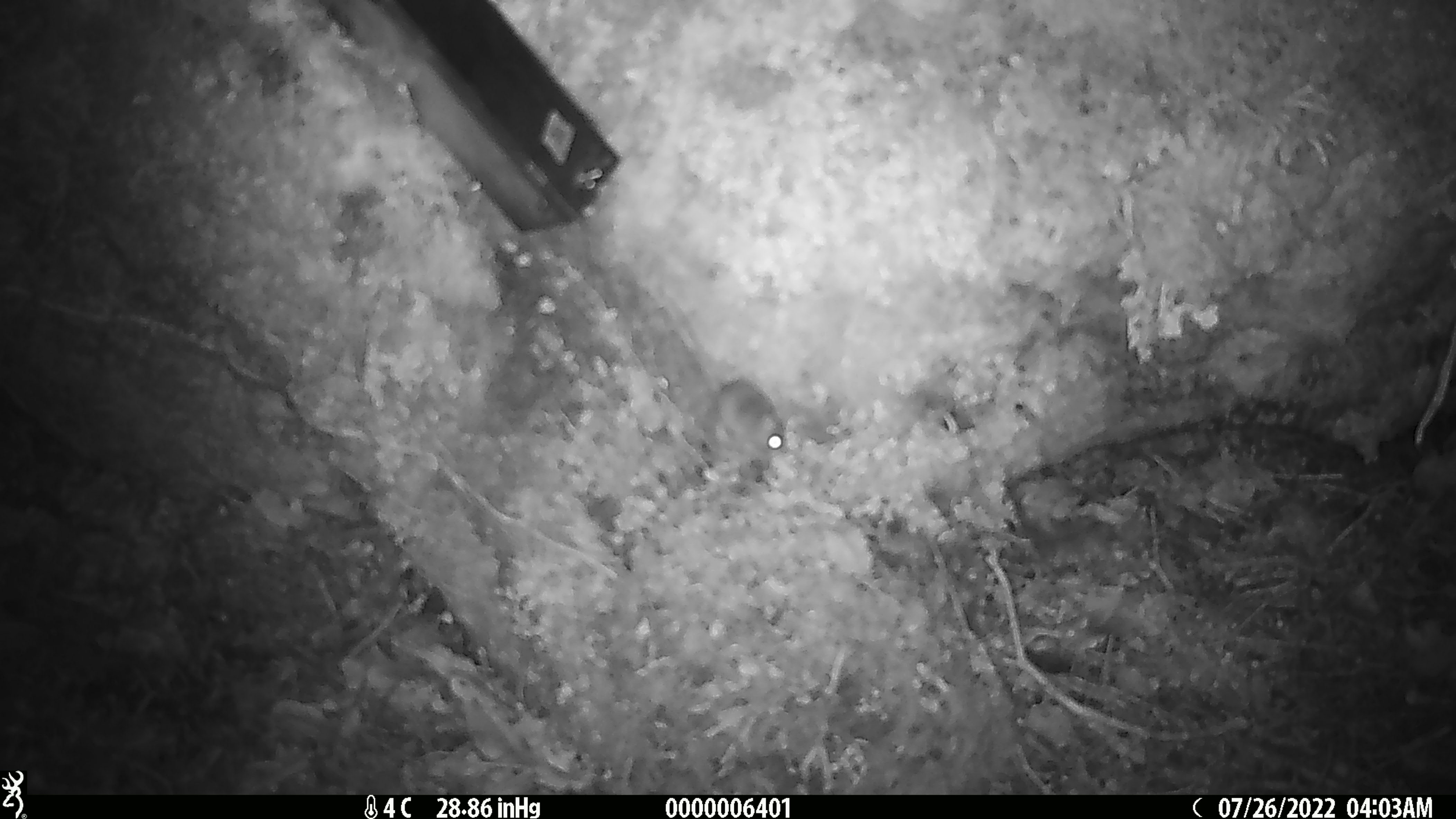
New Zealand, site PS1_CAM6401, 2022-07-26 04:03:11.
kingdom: Animalia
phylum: Chordata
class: Mammalia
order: Rodentia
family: Muridae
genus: Mus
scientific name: Mus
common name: mouse